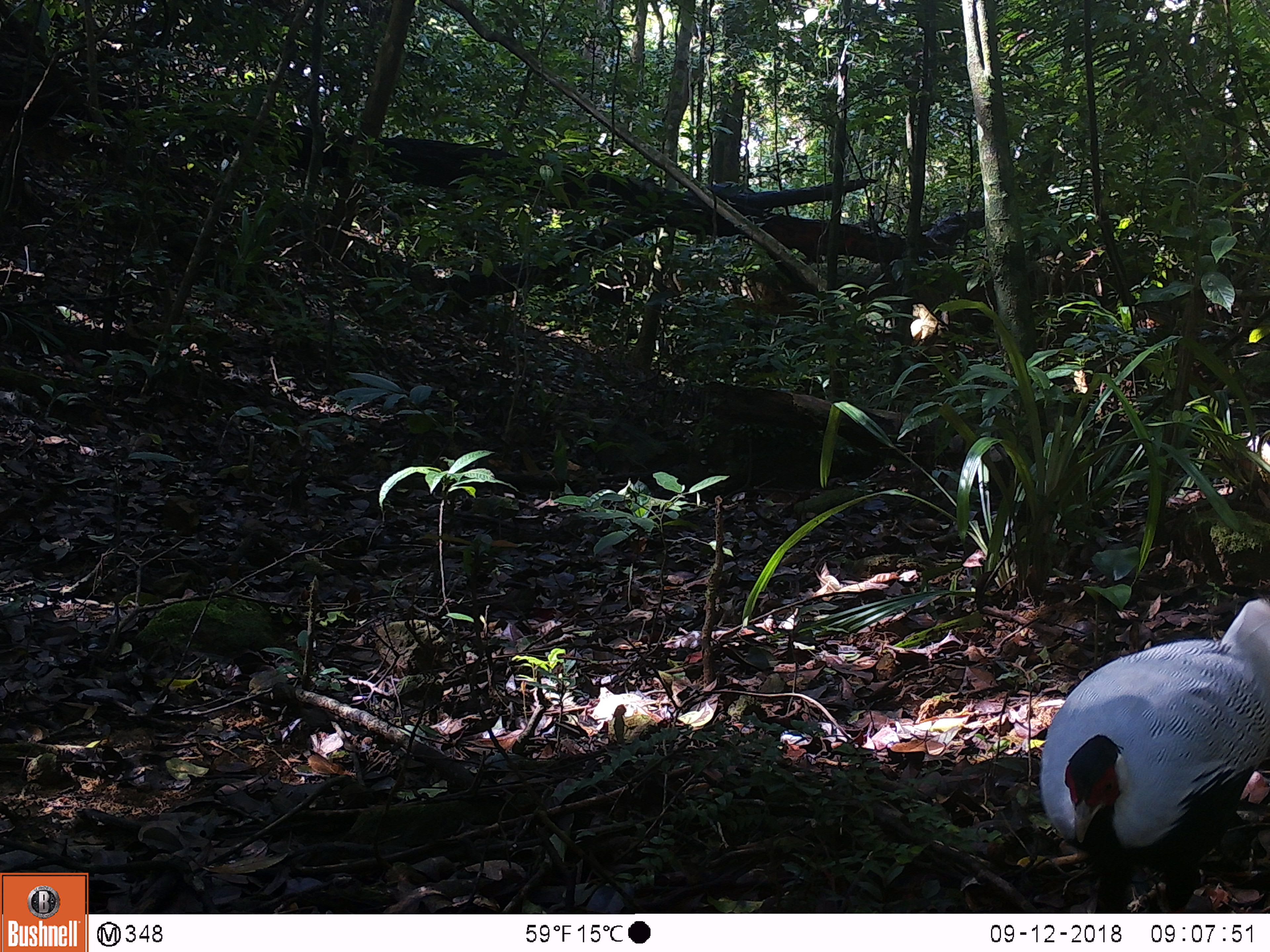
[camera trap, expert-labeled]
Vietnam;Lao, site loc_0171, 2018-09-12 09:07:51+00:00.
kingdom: Animalia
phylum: Chordata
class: Aves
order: Galliformes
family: Phasianidae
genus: Lophura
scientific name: Lophura nycthemera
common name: silver pheasant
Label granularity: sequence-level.